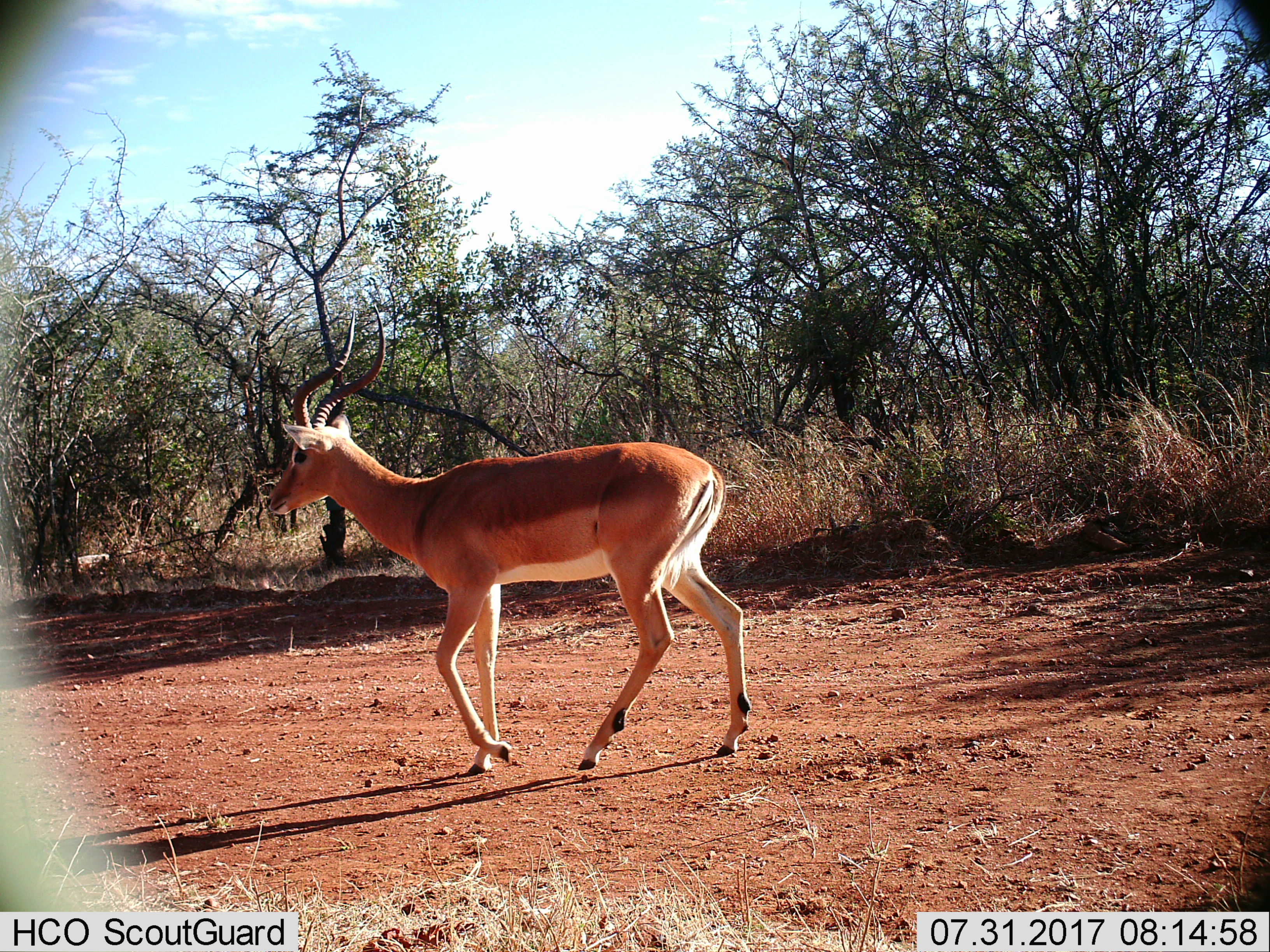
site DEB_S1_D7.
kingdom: Animalia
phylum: Chordata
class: Mammalia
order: Artiodactyla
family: Bovidae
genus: Aepyceros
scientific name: Aepyceros melampus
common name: impala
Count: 1.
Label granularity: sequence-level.